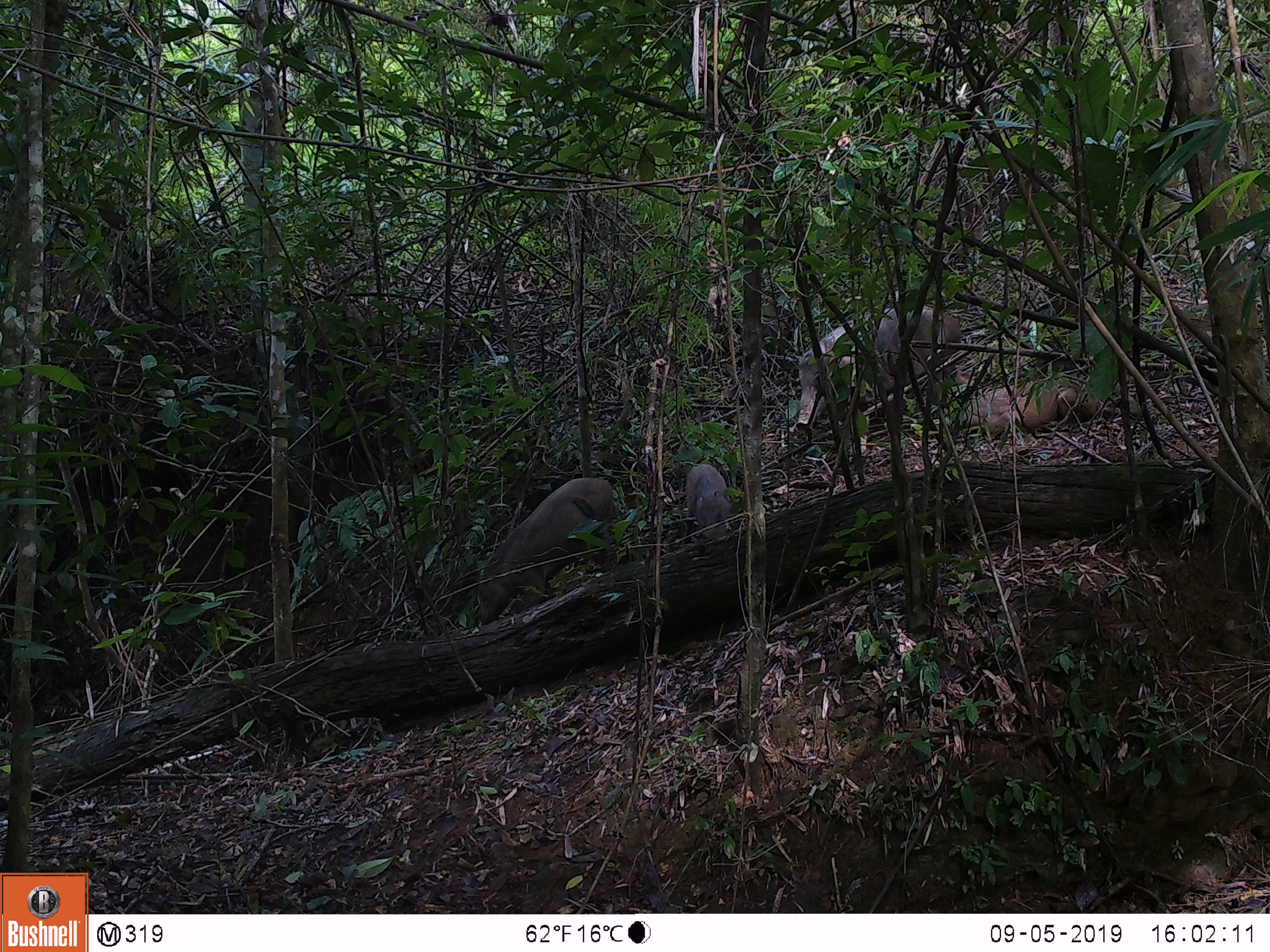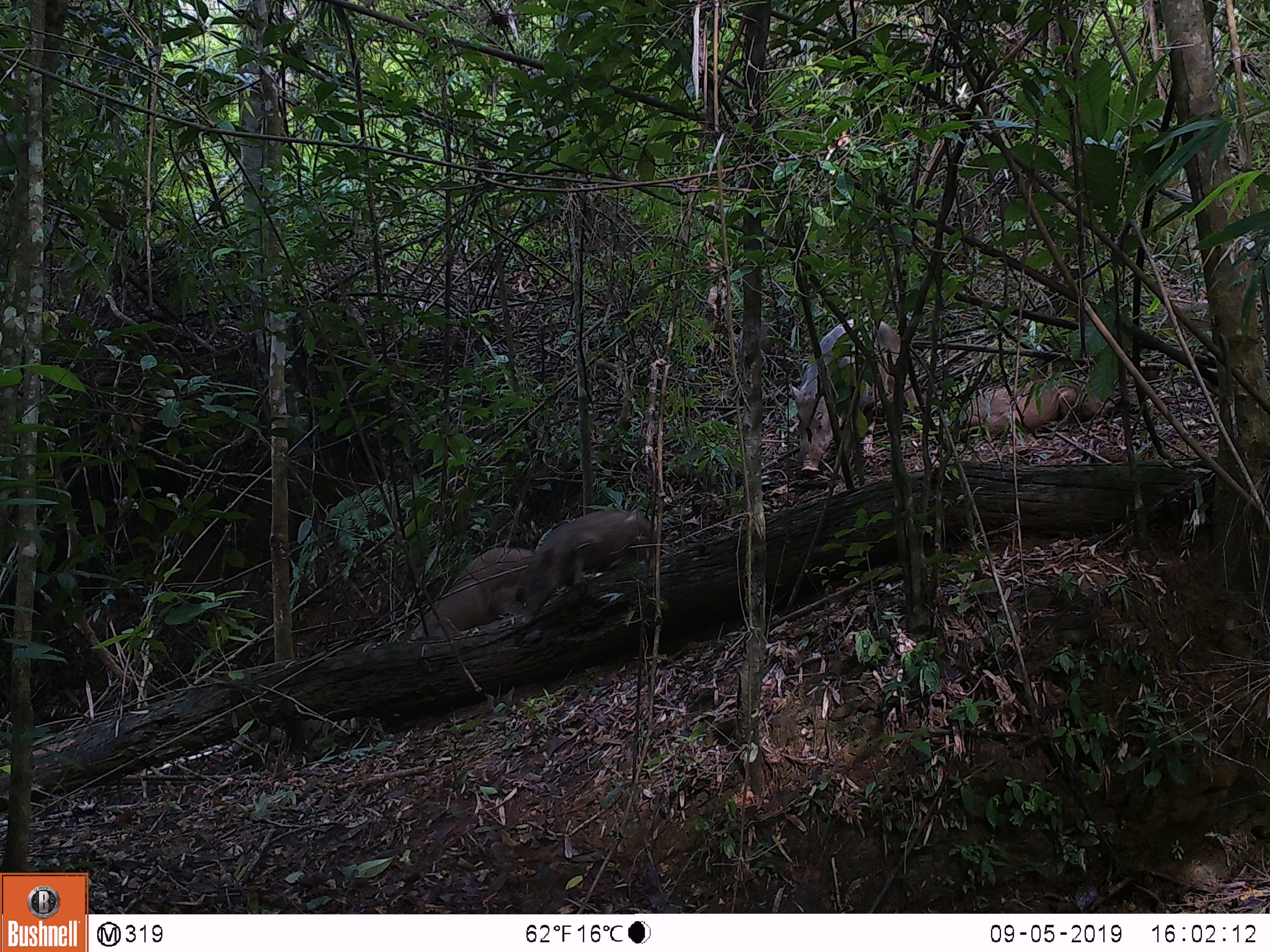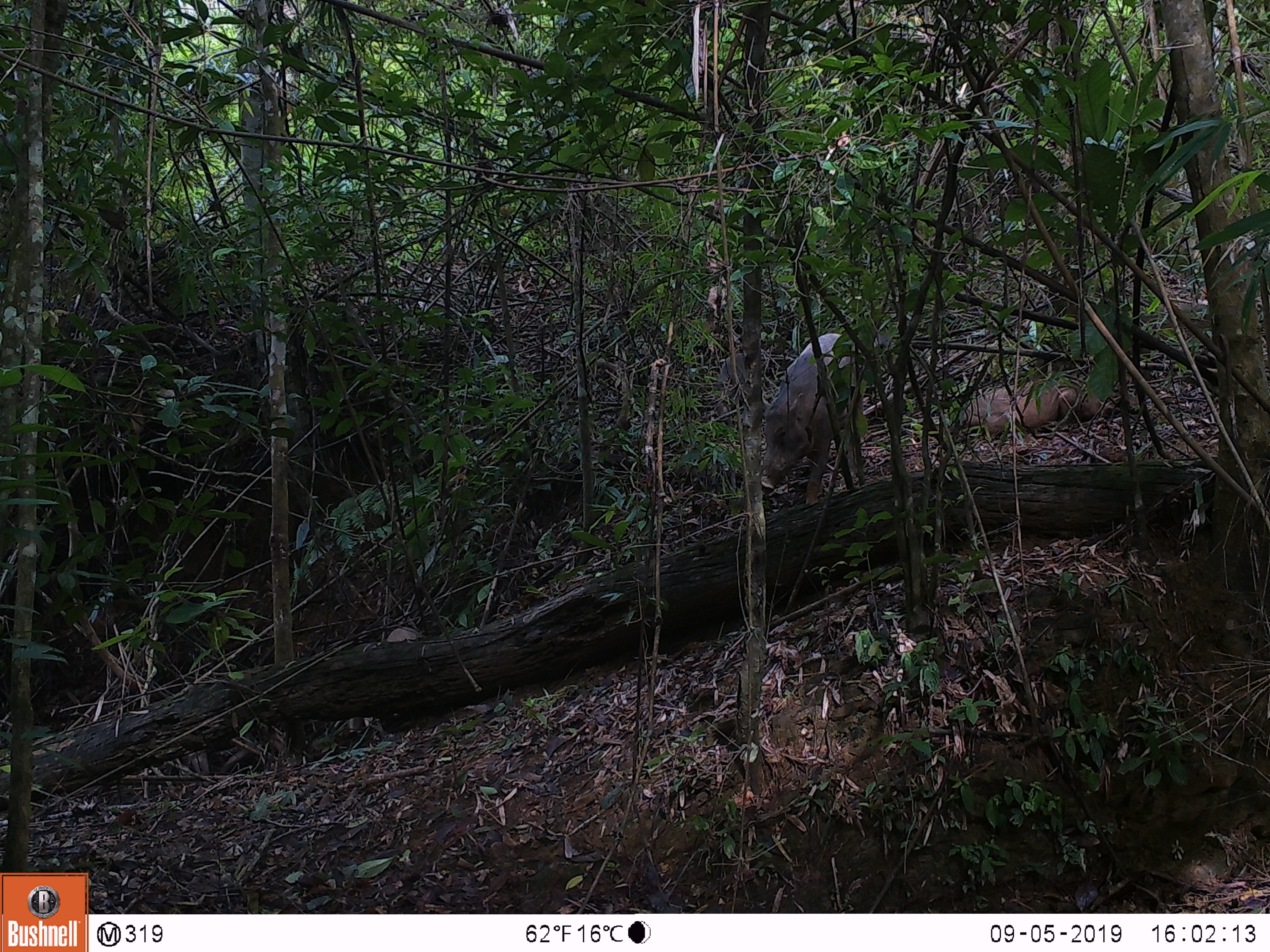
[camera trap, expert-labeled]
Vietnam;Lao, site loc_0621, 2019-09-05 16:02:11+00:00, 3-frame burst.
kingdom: Animalia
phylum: Chordata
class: Mammalia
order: Artiodactyla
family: Suidae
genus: Sus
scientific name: Sus scrofa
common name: eurasian wild pig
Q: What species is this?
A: Eurasian wild pig (Sus scrofa).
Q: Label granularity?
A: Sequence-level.